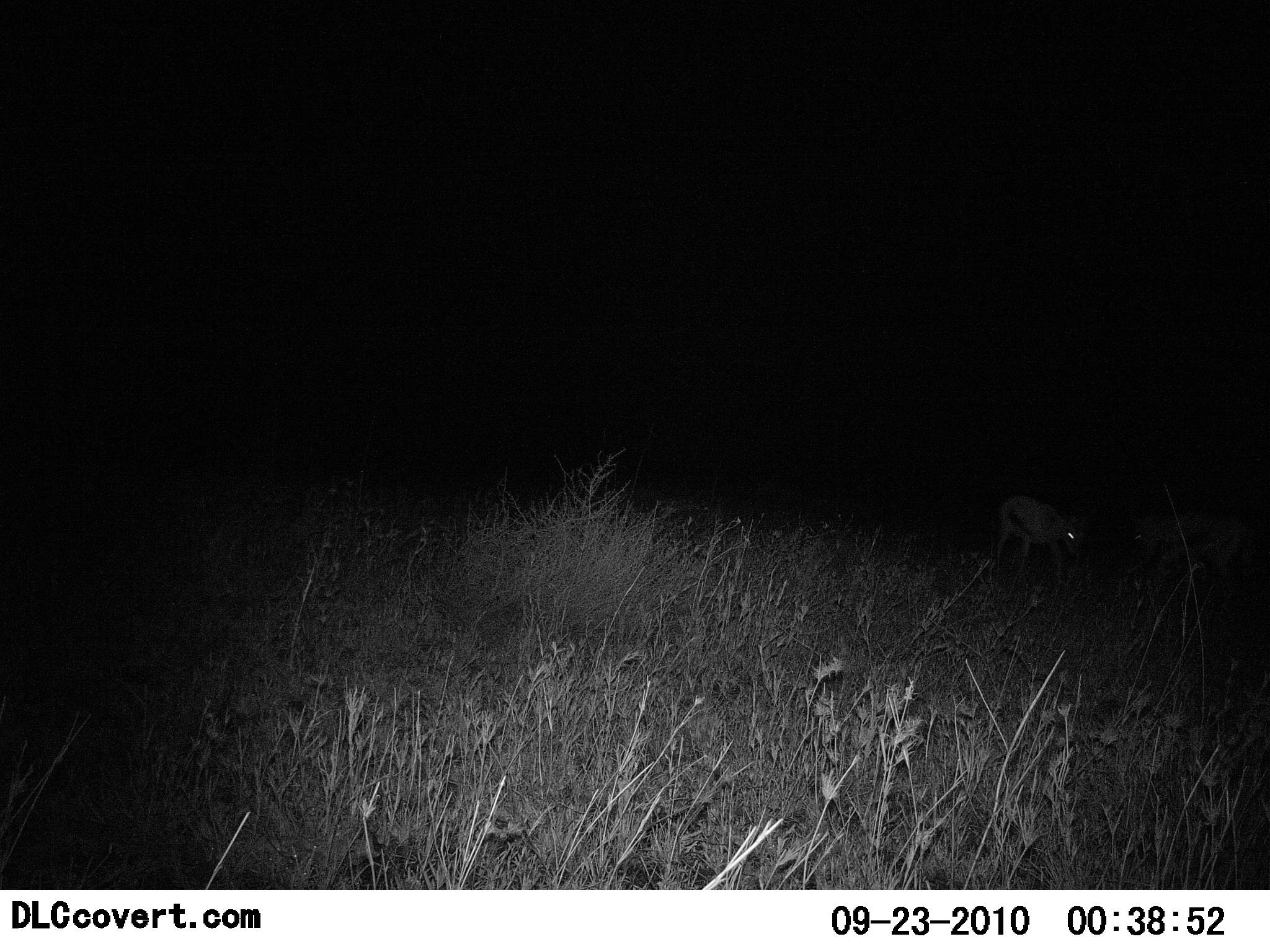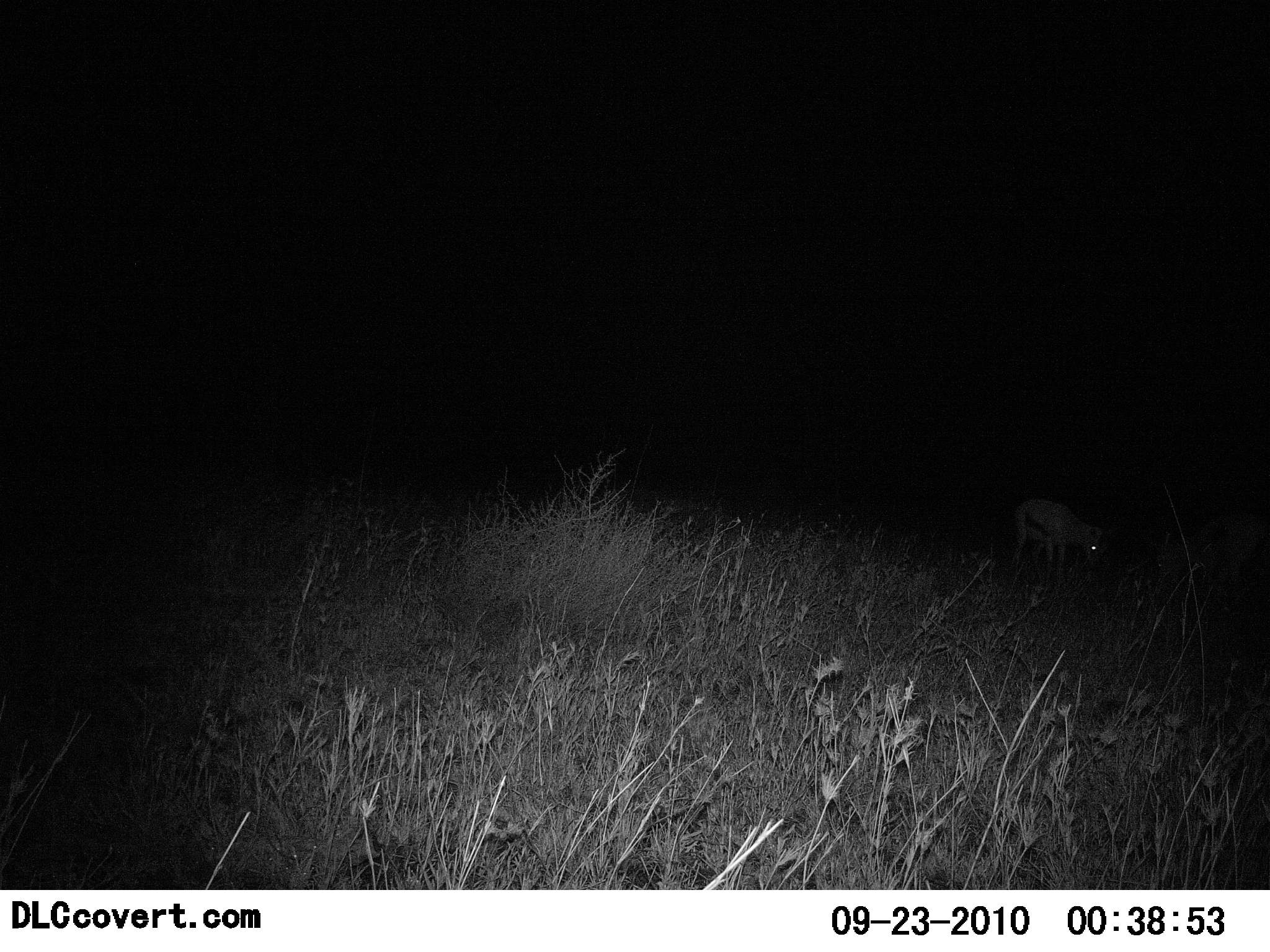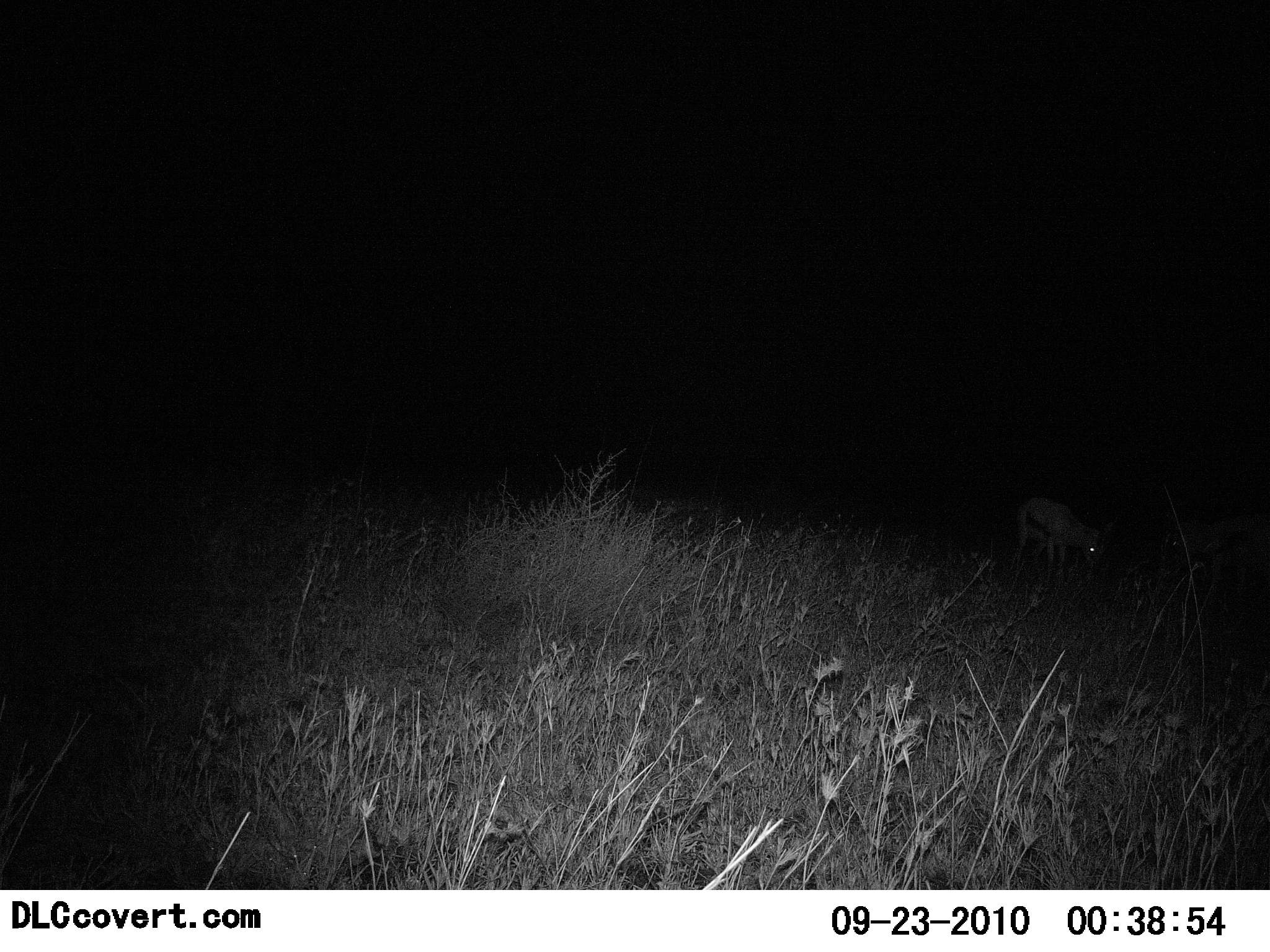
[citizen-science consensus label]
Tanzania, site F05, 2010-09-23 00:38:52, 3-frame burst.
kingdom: Animalia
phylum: Chordata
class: Mammalia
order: Artiodactyla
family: Bovidae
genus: Eudorcas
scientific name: Eudorcas thomsonii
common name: thomson's gazelle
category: gazellethomsons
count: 2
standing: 44%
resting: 0%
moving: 12%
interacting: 0%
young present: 6%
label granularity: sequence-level